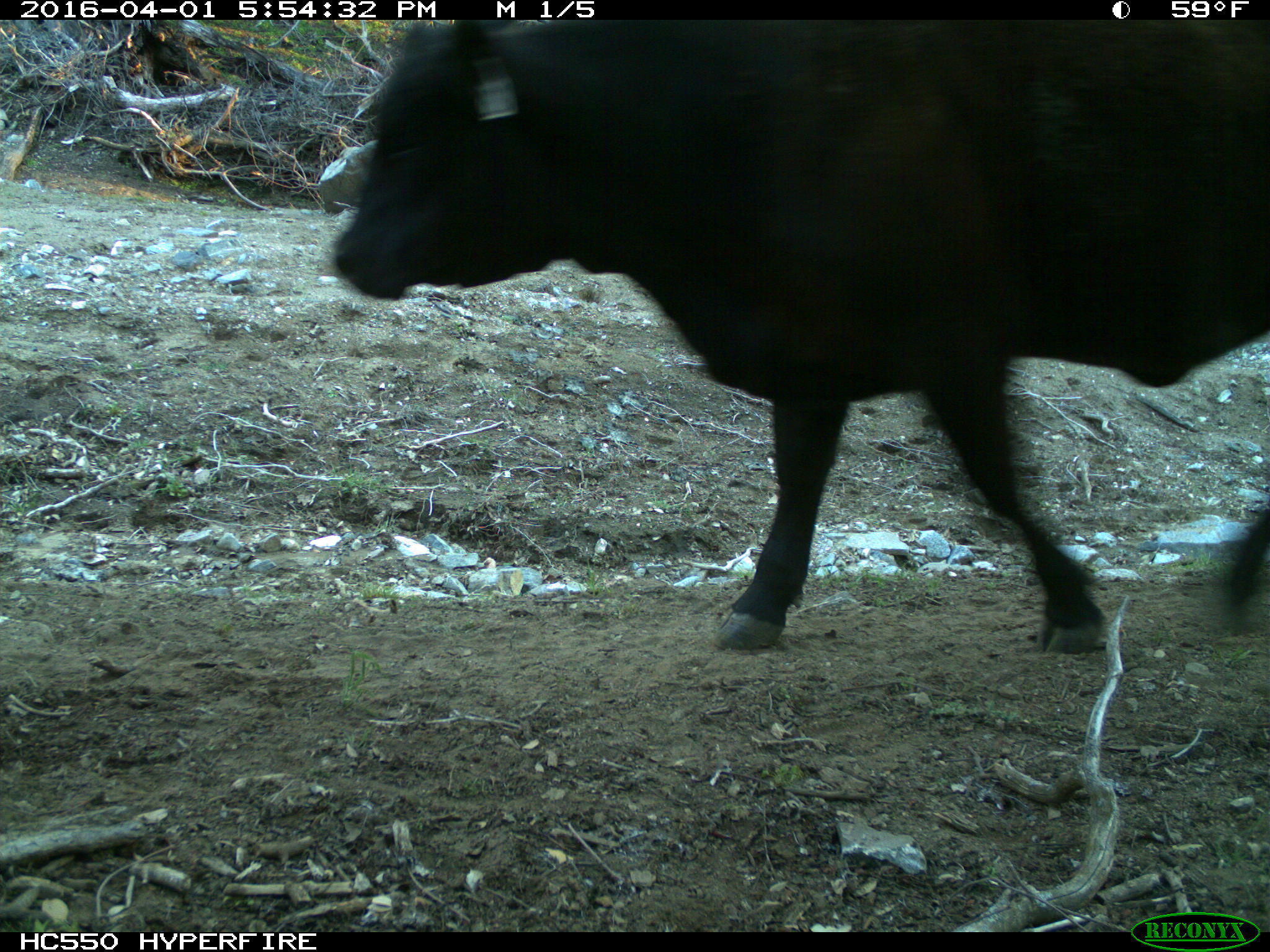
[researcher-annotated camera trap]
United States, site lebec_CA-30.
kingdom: Animalia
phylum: Chordata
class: Mammalia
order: Artiodactyla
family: Bovidae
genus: Bos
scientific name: Bos taurus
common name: domestic cow